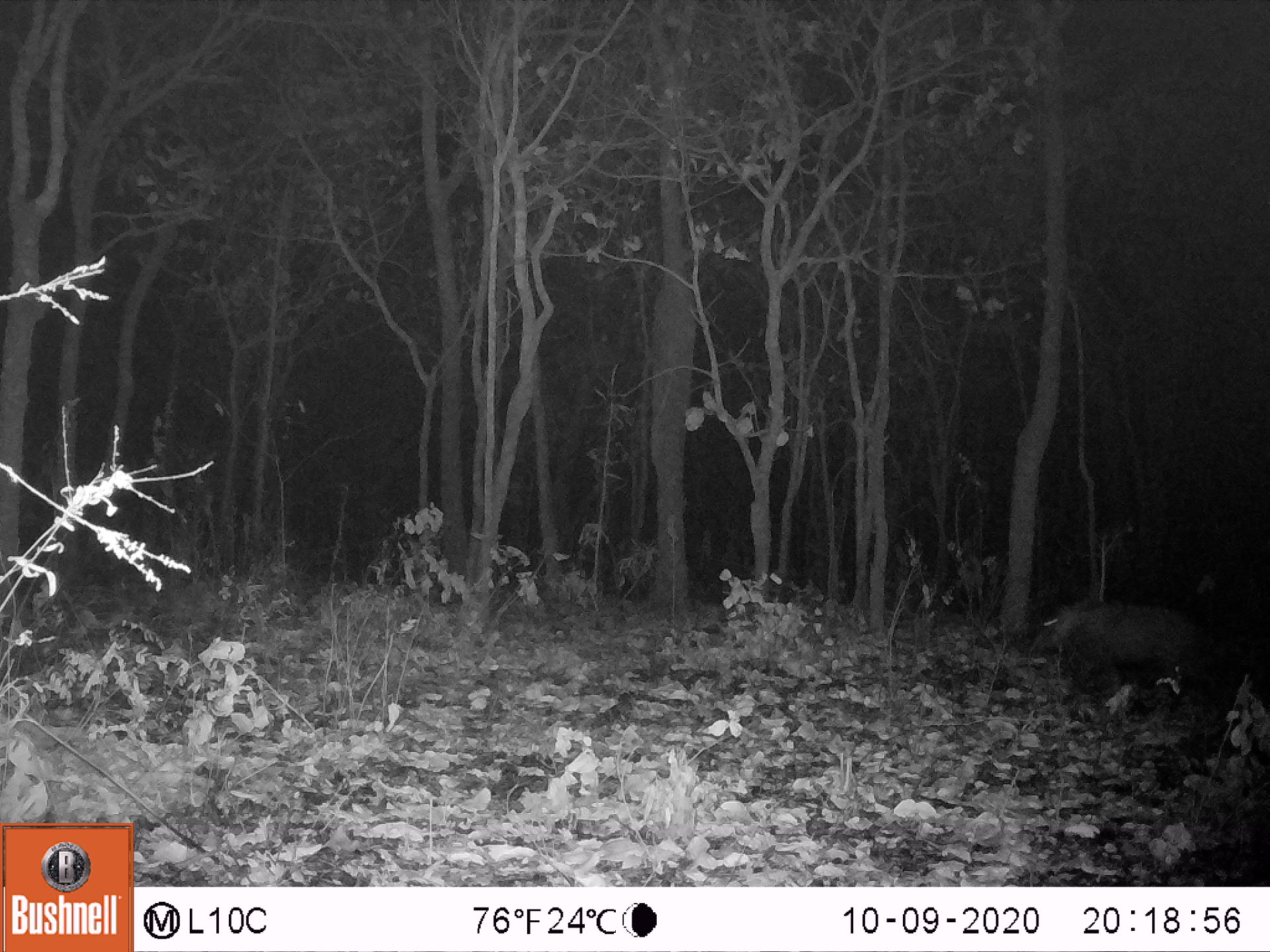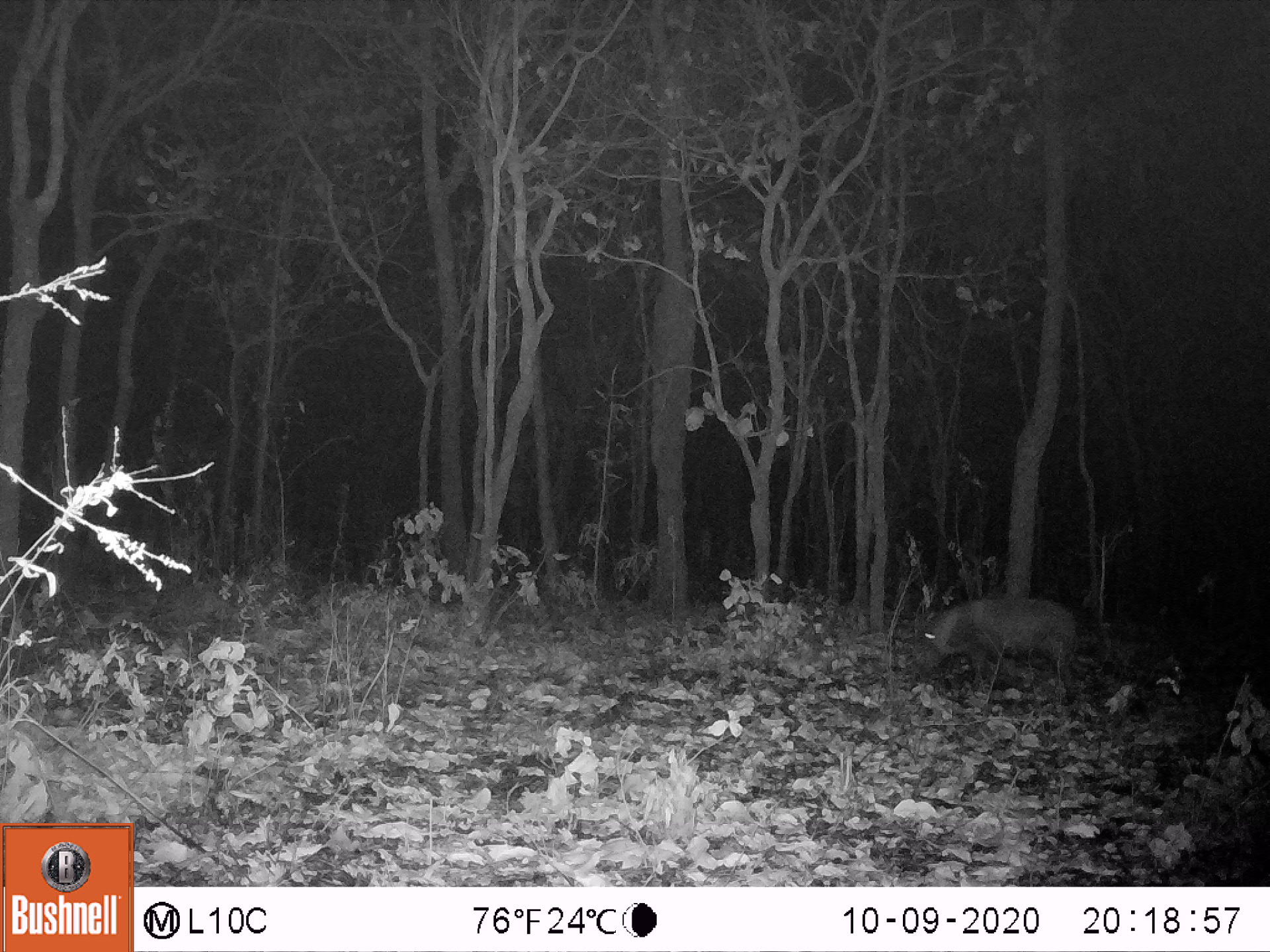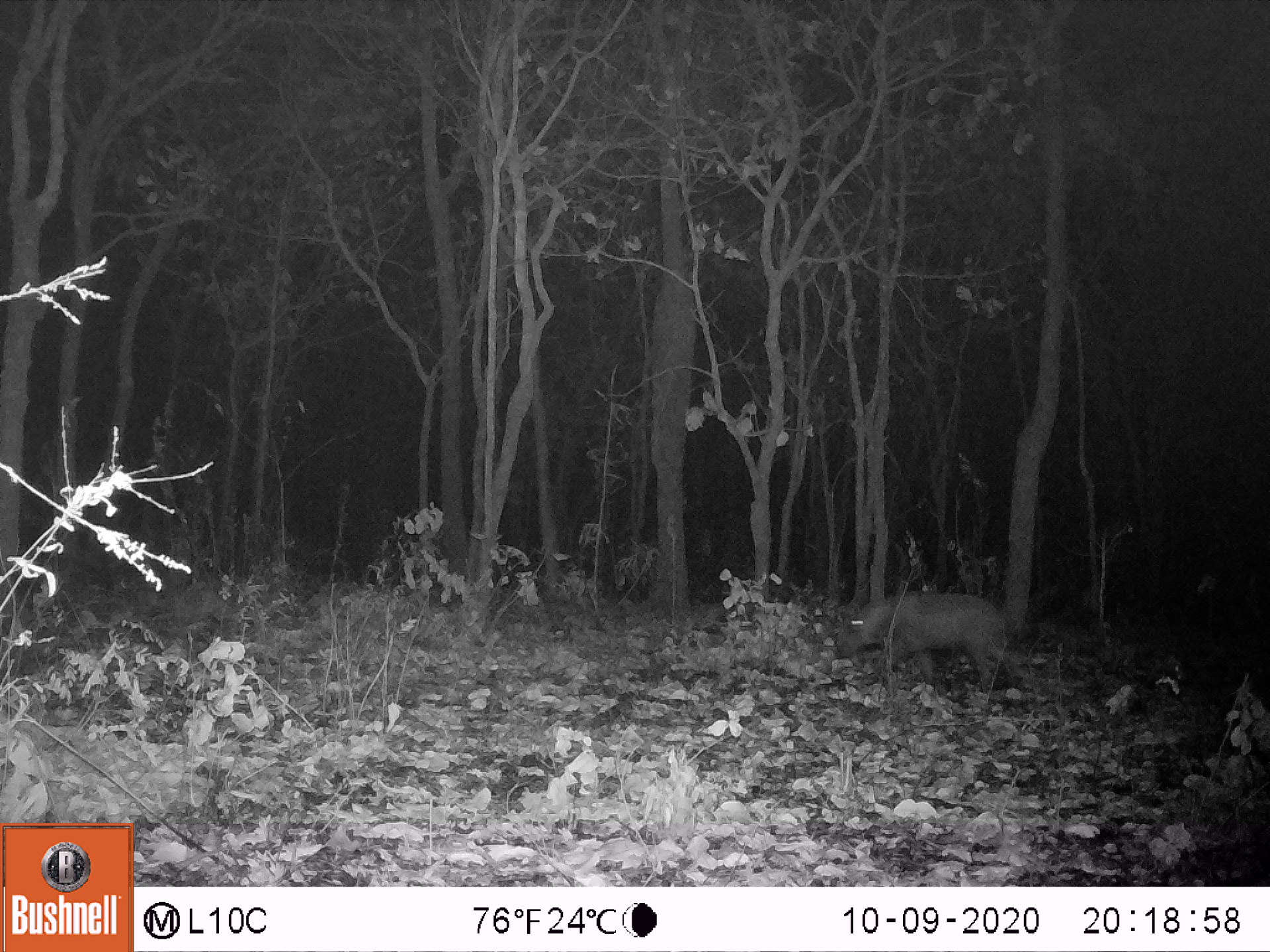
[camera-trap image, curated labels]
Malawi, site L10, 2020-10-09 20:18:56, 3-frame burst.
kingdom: Animalia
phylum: Chordata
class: Mammalia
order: Artiodactyla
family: Suidae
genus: Potamochoerus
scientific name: Potamochoerus larvatus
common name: bushpig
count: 1